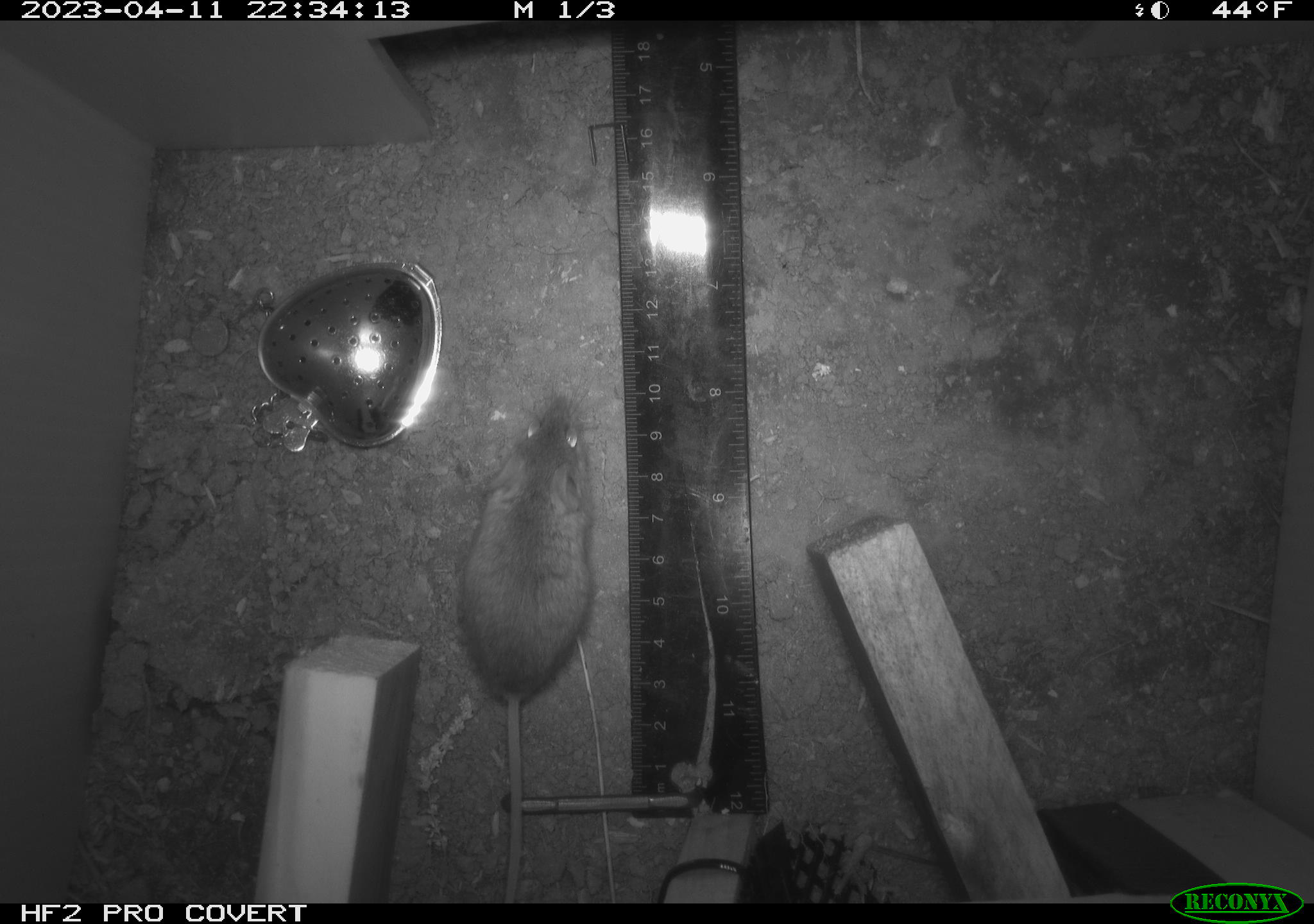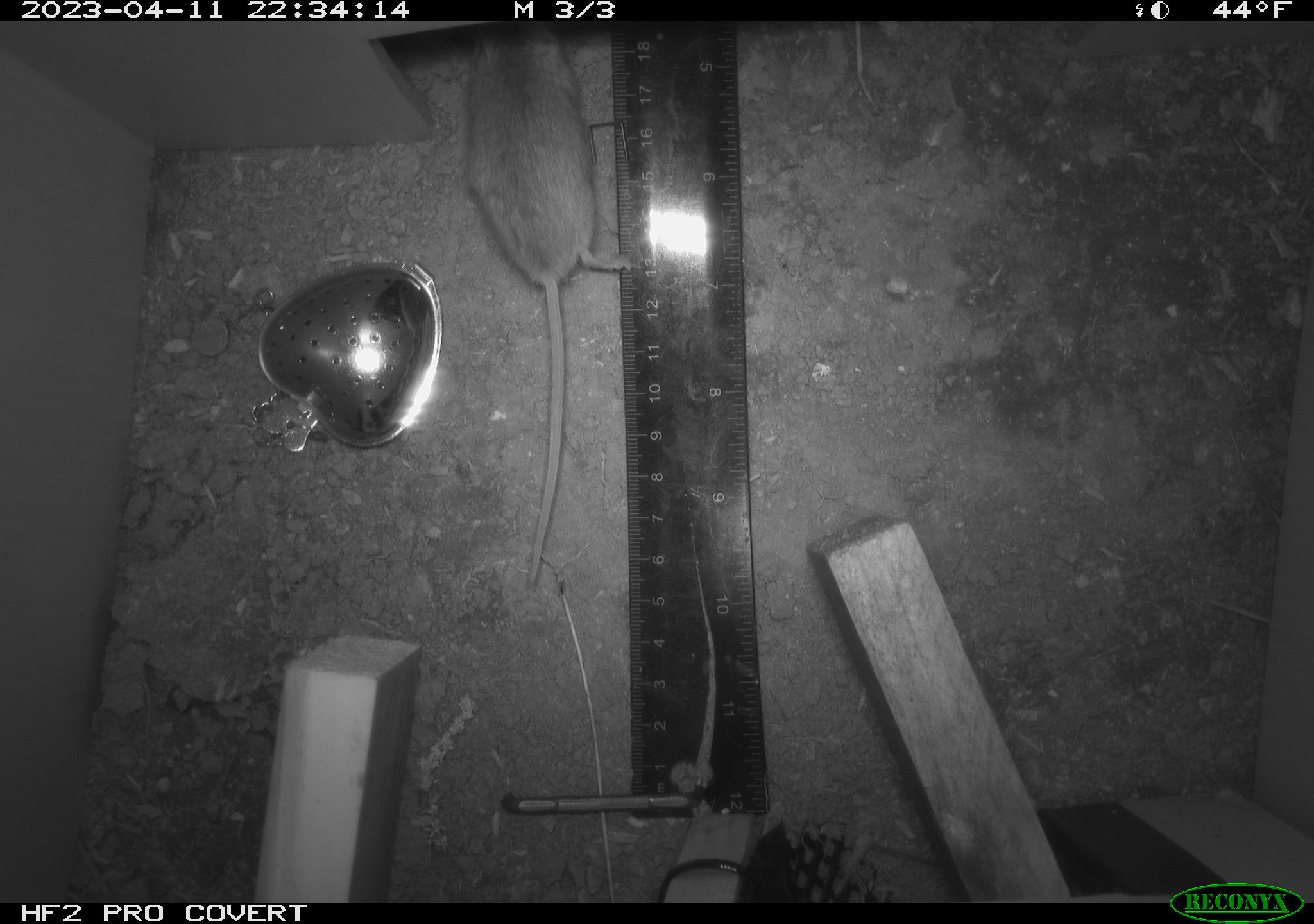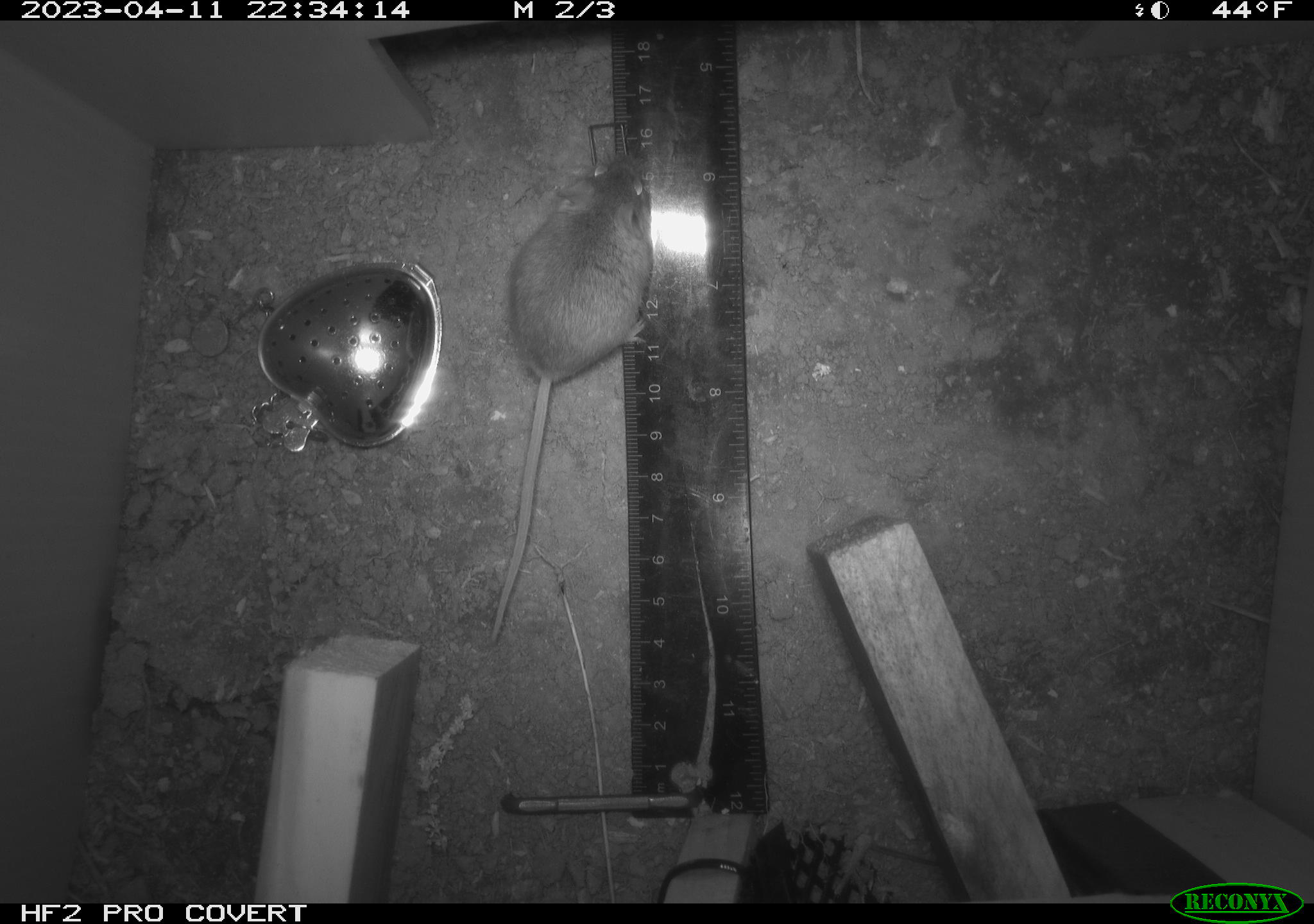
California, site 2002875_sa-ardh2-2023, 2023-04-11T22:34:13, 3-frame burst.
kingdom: Animalia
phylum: Chordata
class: Mammalia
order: Rodentia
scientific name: Rodentia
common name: mouse species